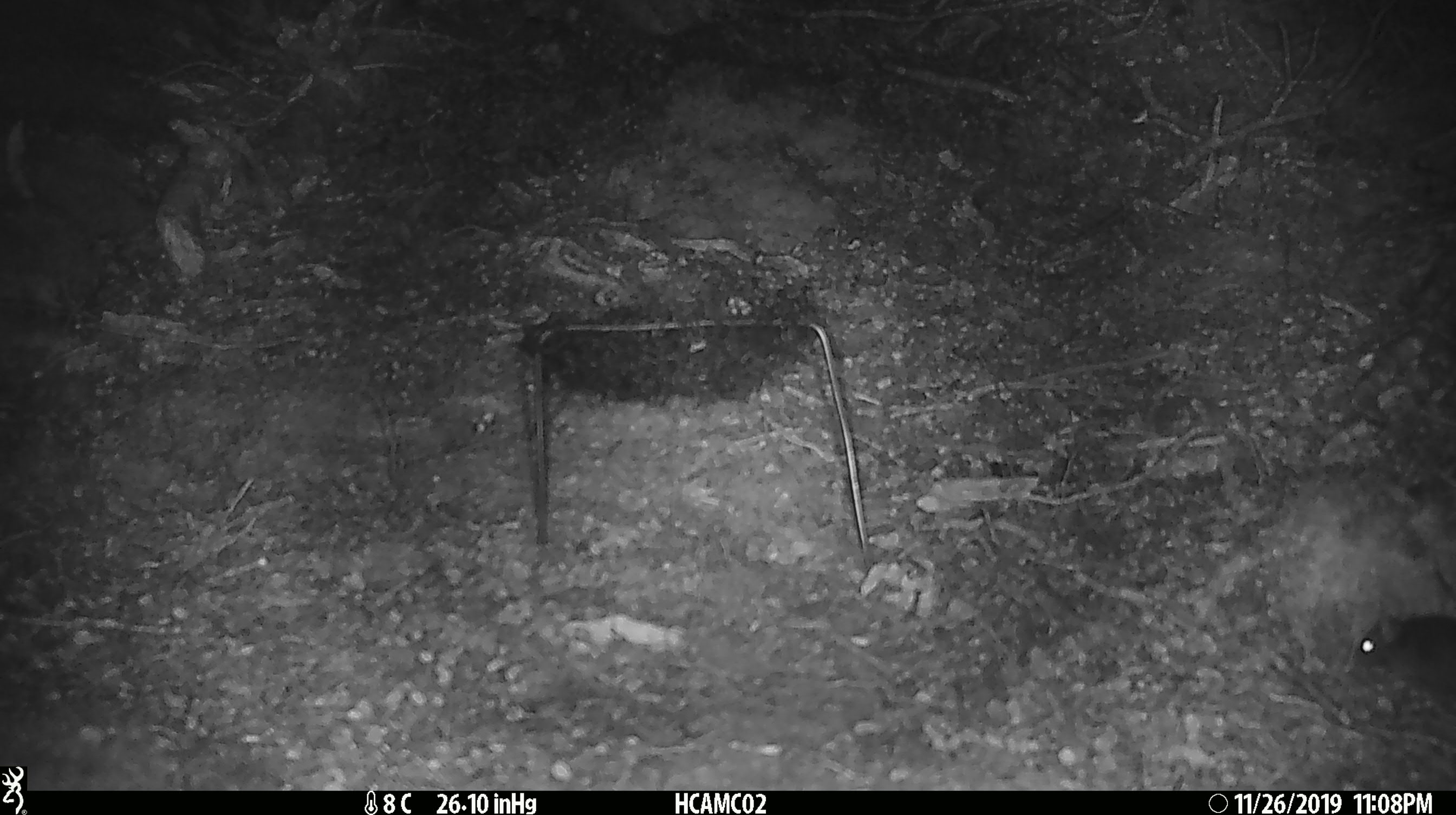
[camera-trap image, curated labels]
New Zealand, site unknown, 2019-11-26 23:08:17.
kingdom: Animalia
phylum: Chordata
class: Mammalia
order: Rodentia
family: Muridae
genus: Mus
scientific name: Mus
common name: mouse